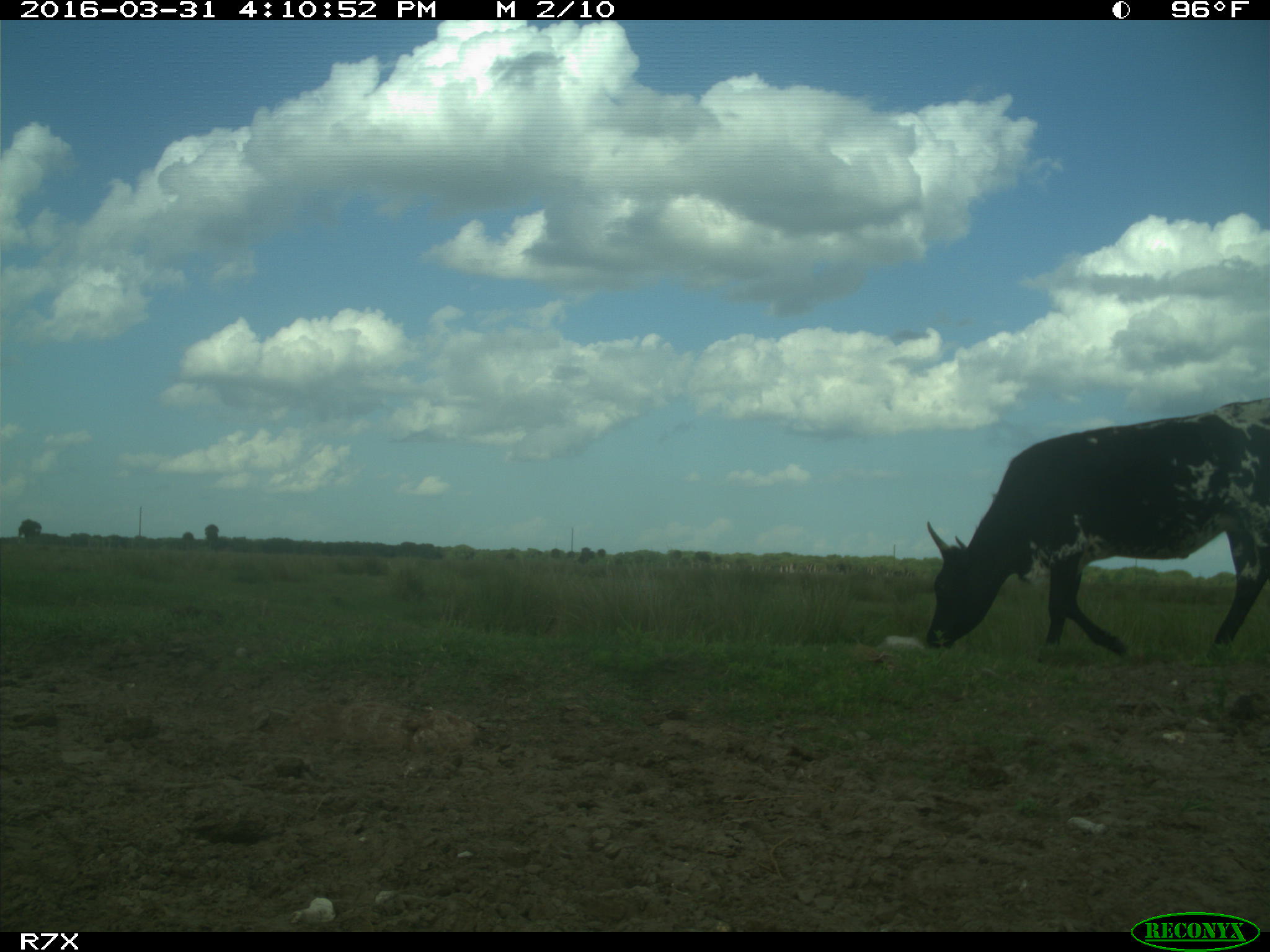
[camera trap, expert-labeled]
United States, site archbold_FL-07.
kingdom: Animalia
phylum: Chordata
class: Mammalia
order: Artiodactyla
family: Bovidae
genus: Bos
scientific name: Bos taurus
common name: domestic cow